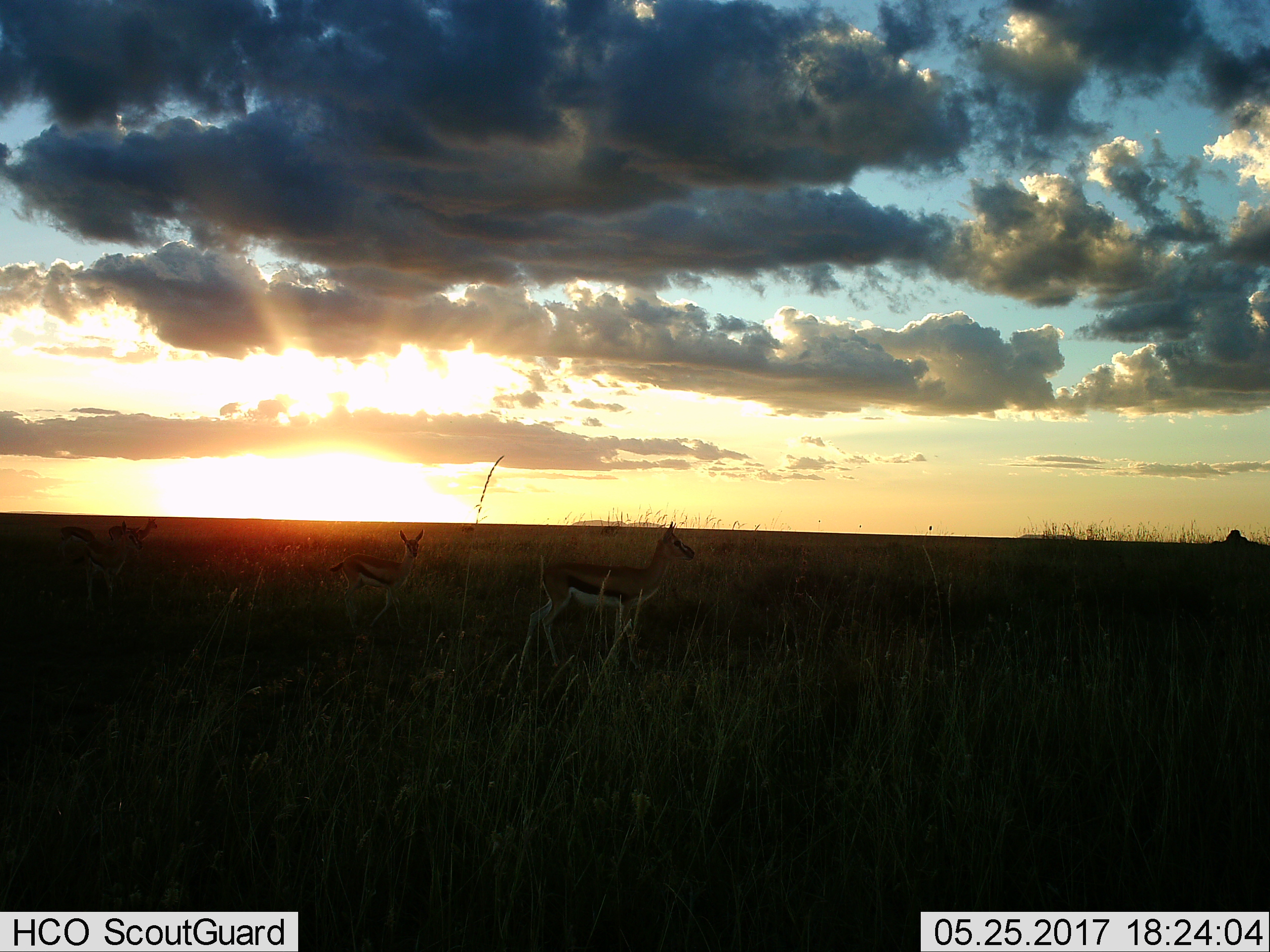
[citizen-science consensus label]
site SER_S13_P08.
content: unidentified animal